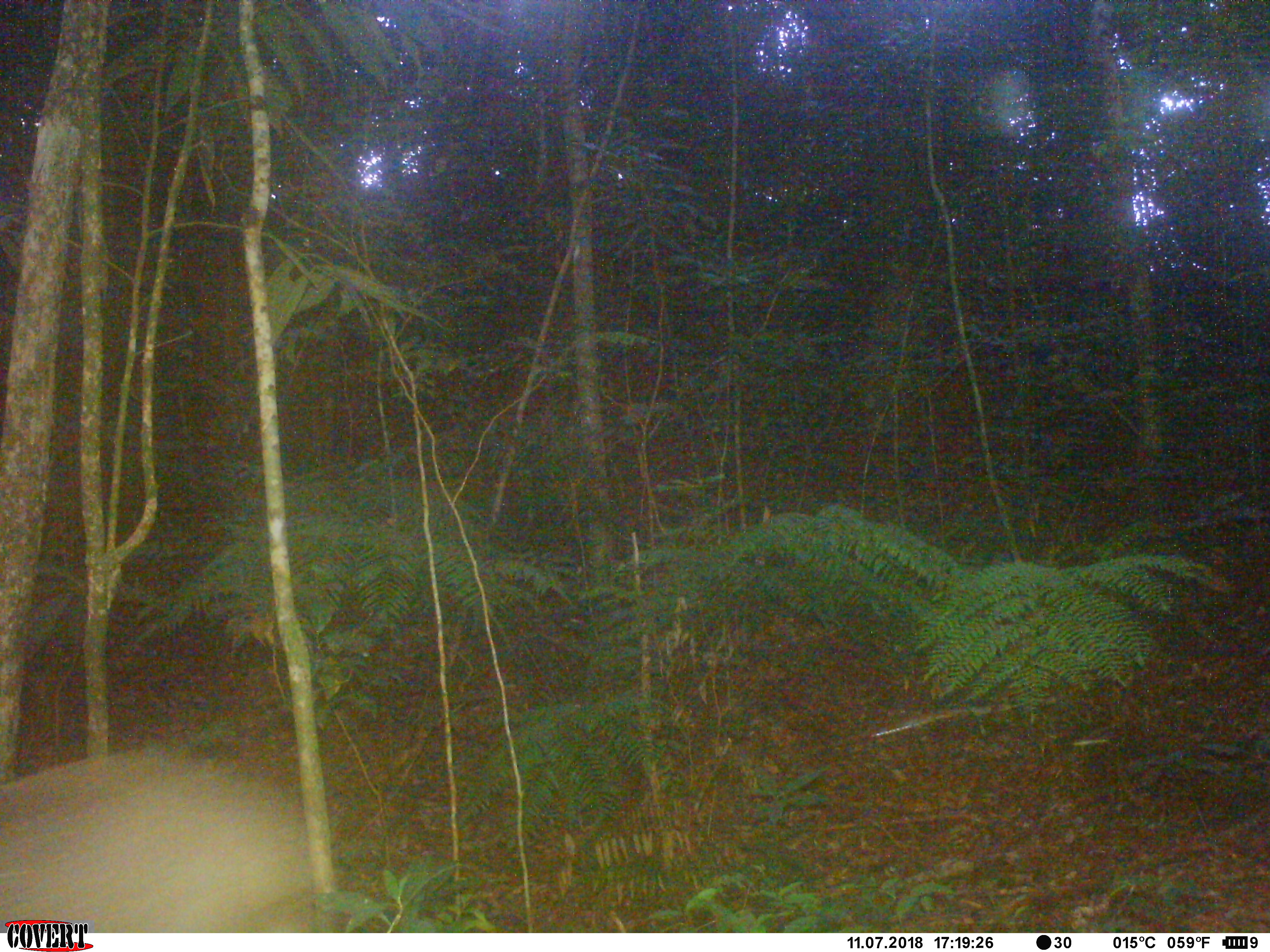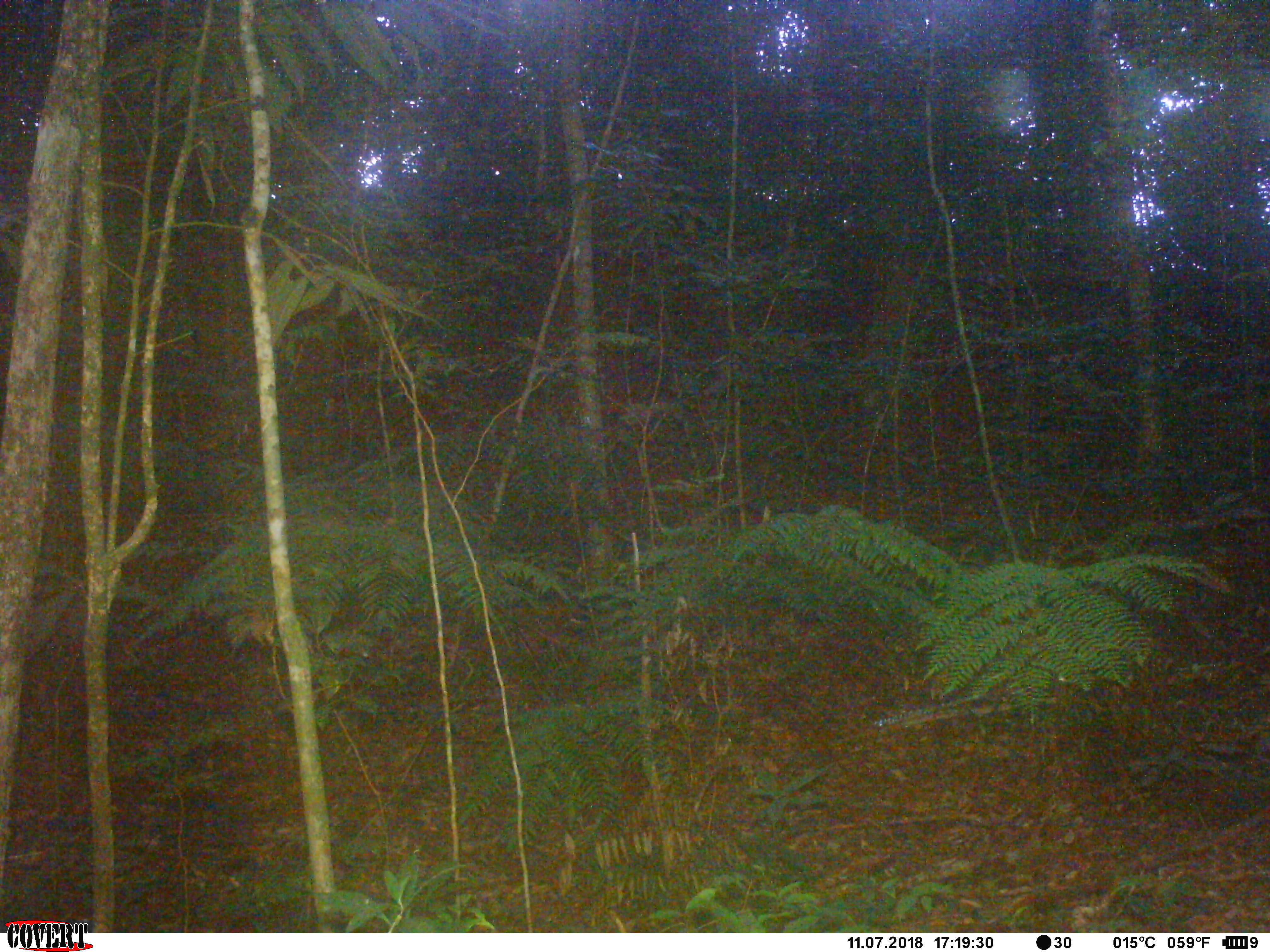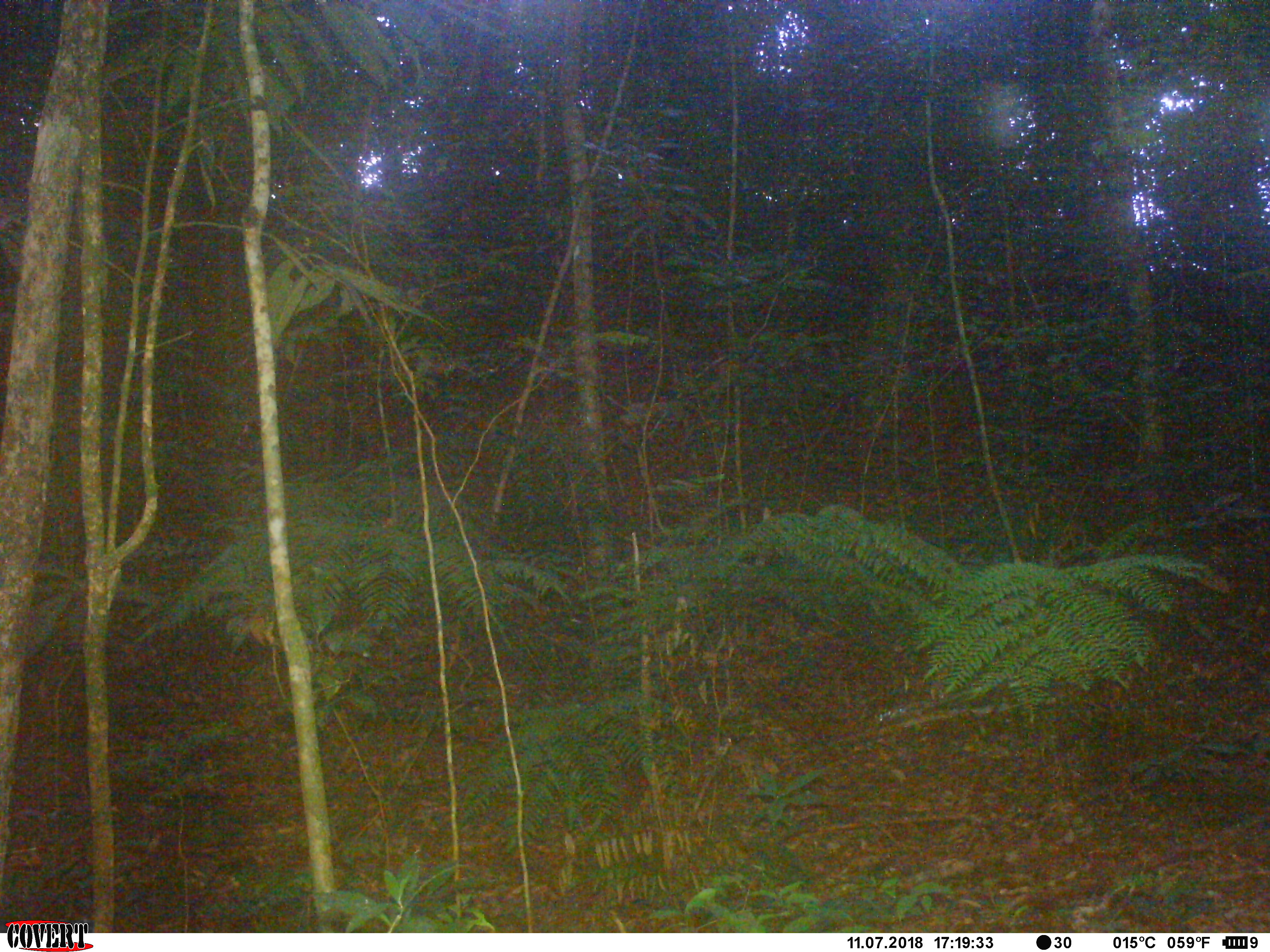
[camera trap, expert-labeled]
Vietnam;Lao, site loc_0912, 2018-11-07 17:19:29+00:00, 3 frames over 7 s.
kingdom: Animalia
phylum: Chordata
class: Mammalia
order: Artiodactyla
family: Suidae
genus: Sus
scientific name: Sus scrofa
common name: eurasian wild pig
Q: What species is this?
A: Eurasian wild pig (Sus scrofa).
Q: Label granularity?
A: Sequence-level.